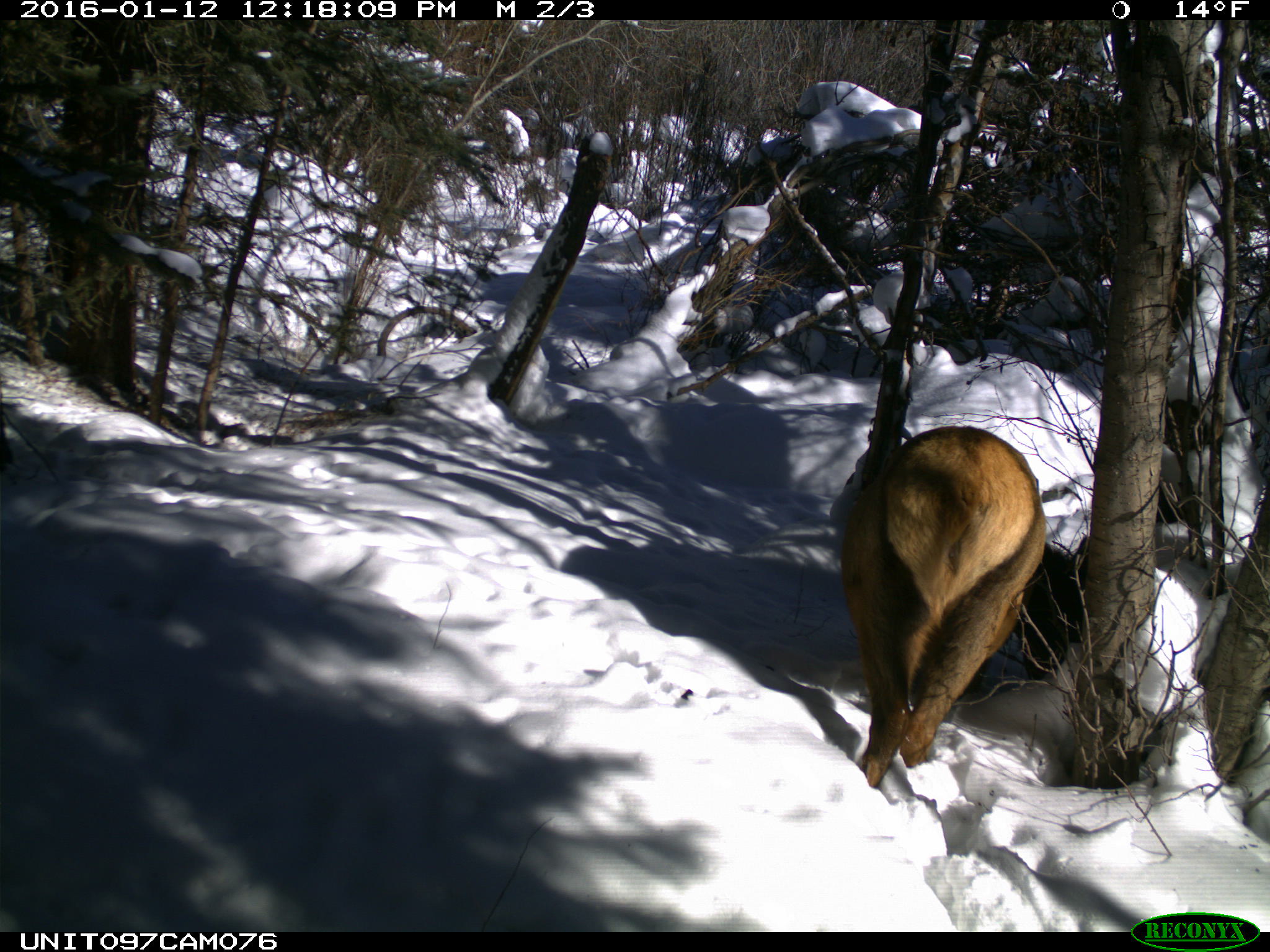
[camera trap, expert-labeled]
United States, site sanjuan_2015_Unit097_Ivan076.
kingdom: Animalia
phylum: Chordata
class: Mammalia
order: Artiodactyla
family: Cervidae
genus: Cervus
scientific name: Cervus elaphus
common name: red deer